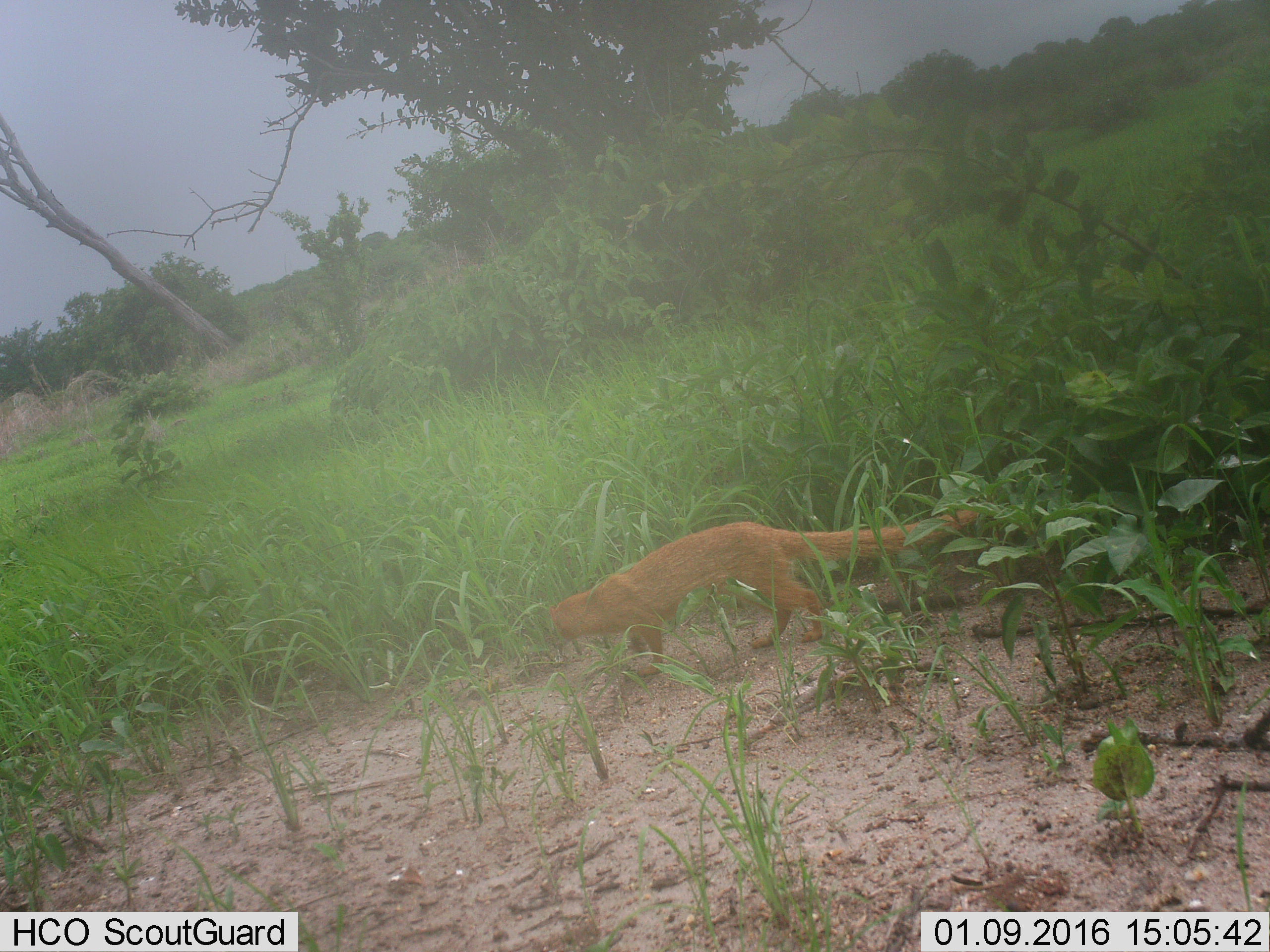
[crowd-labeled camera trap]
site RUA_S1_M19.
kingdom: Animalia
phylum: Chordata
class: Mammalia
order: Carnivora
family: Herpestidae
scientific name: Herpestidae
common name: mongoose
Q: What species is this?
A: Mongoose (Herpestidae).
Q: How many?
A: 1.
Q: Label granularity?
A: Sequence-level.